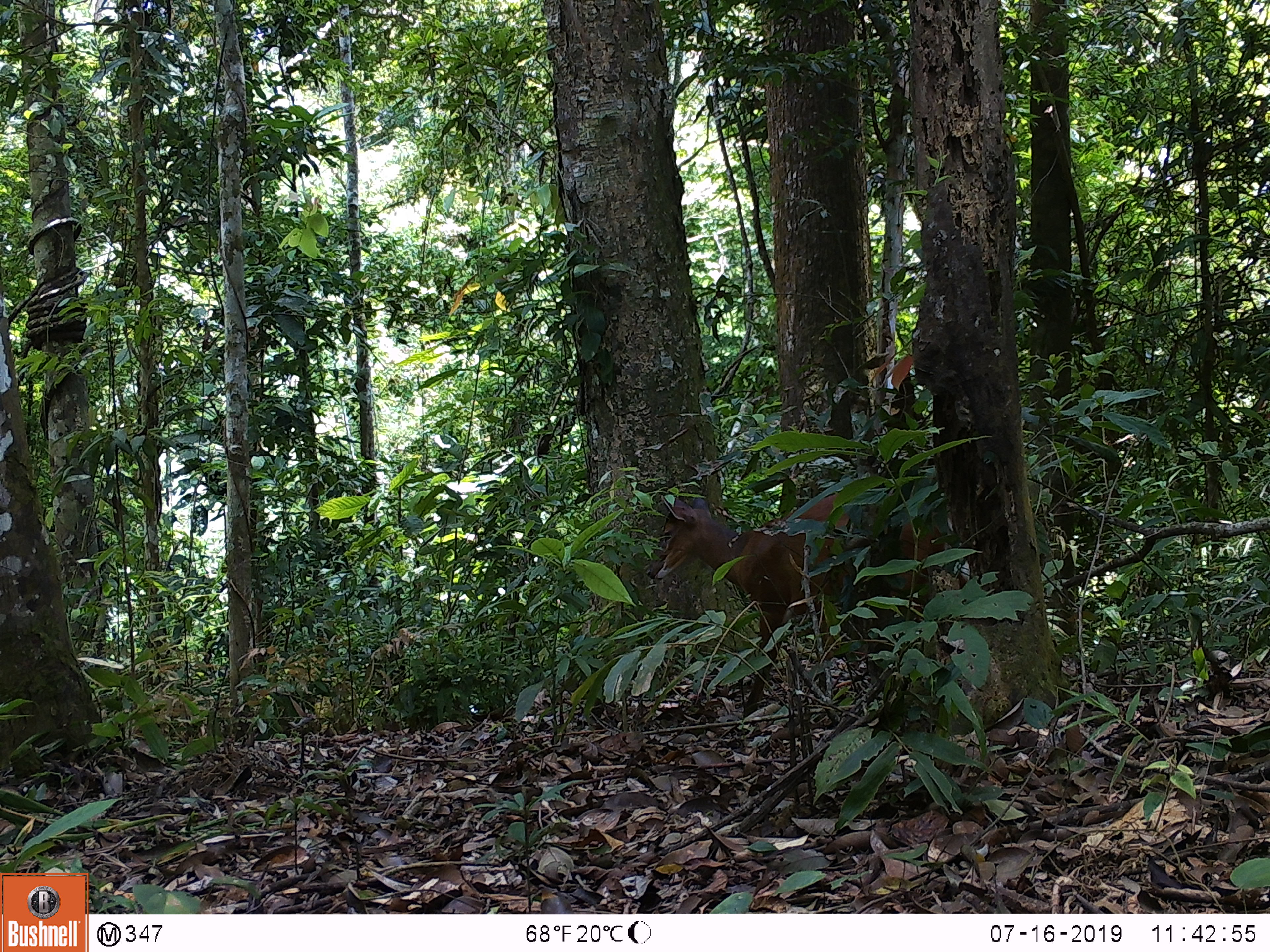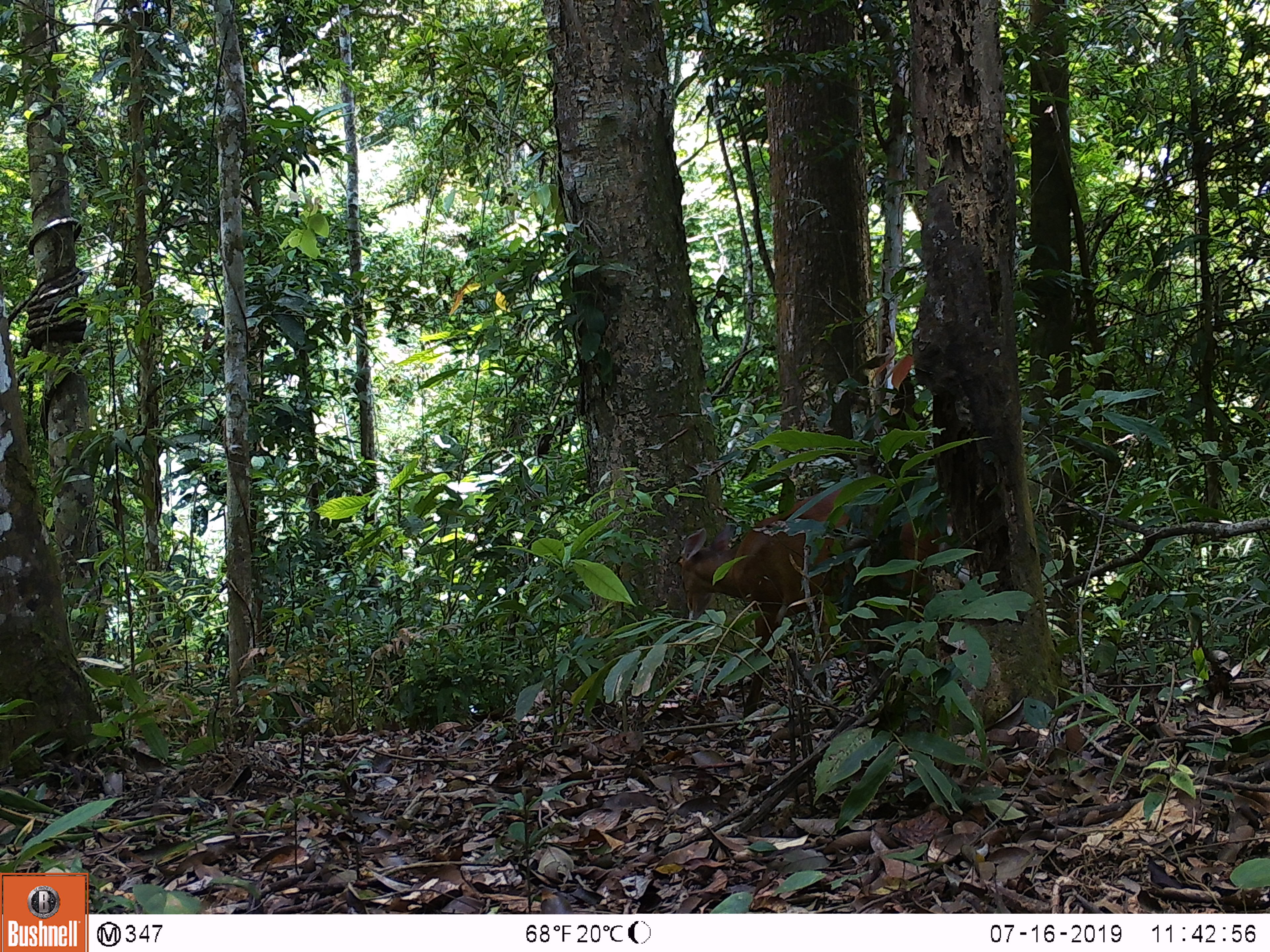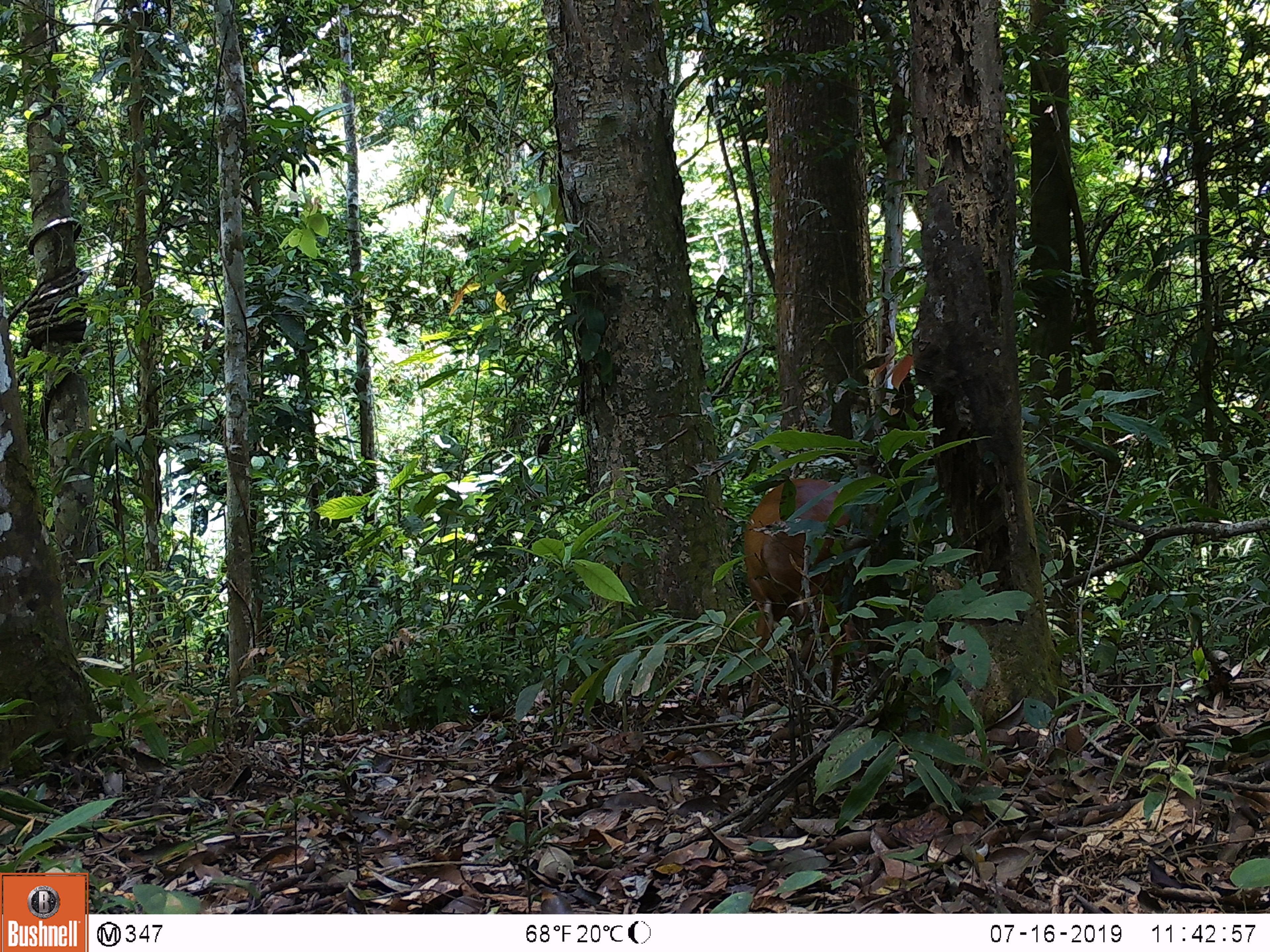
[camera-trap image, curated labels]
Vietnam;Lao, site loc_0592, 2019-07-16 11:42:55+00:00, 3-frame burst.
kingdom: Animalia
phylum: Chordata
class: Mammalia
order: Artiodactyla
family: Cervidae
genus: Muntiacus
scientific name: Muntiacus muntjak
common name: red muntjac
Red muntjac (Muntiacus muntjak). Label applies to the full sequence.